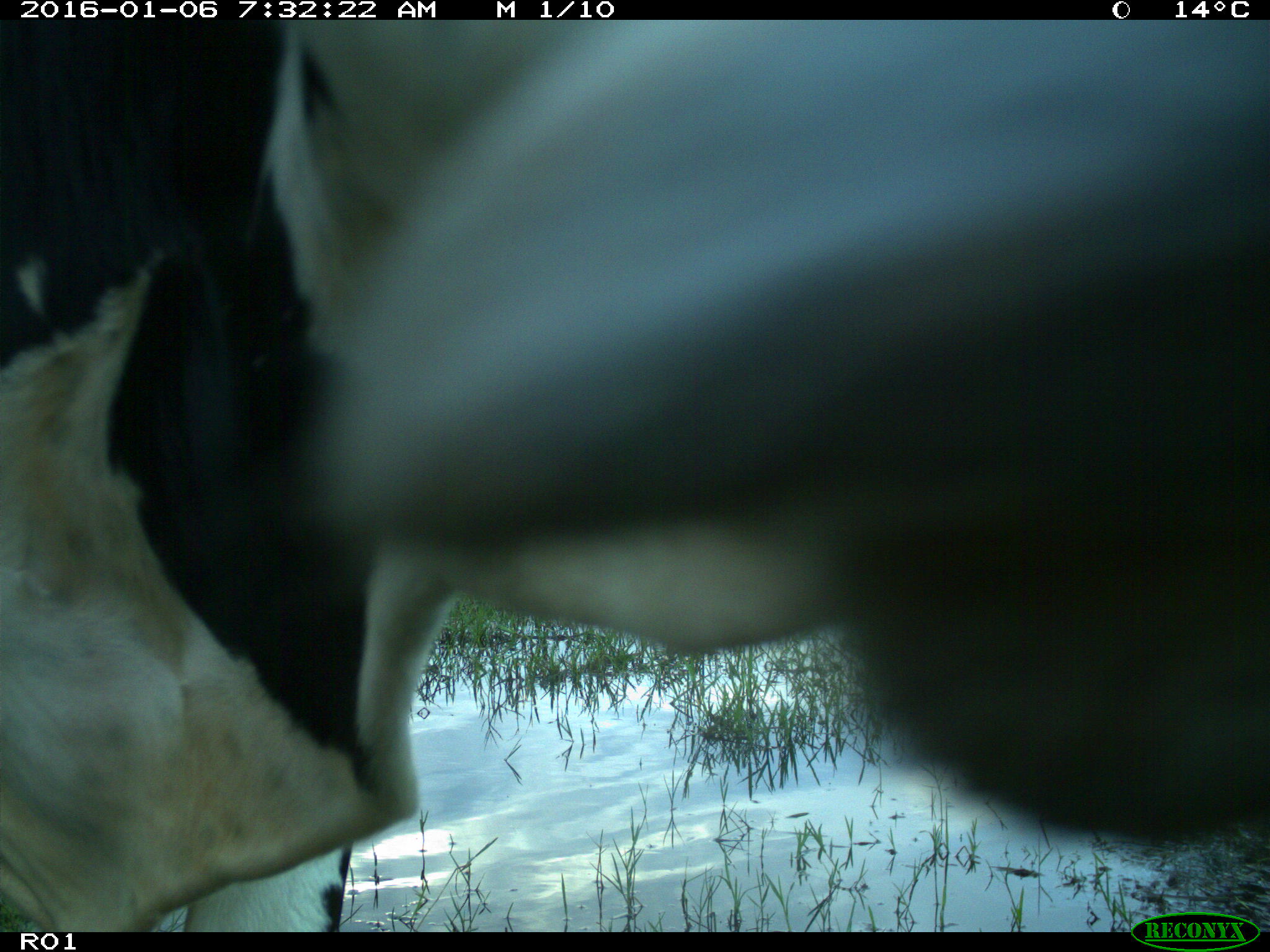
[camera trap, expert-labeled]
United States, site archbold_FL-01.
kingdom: Animalia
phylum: Chordata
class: Mammalia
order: Artiodactyla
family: Bovidae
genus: Bos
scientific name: Bos taurus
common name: domestic cow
Bos taurus (domestic cow).